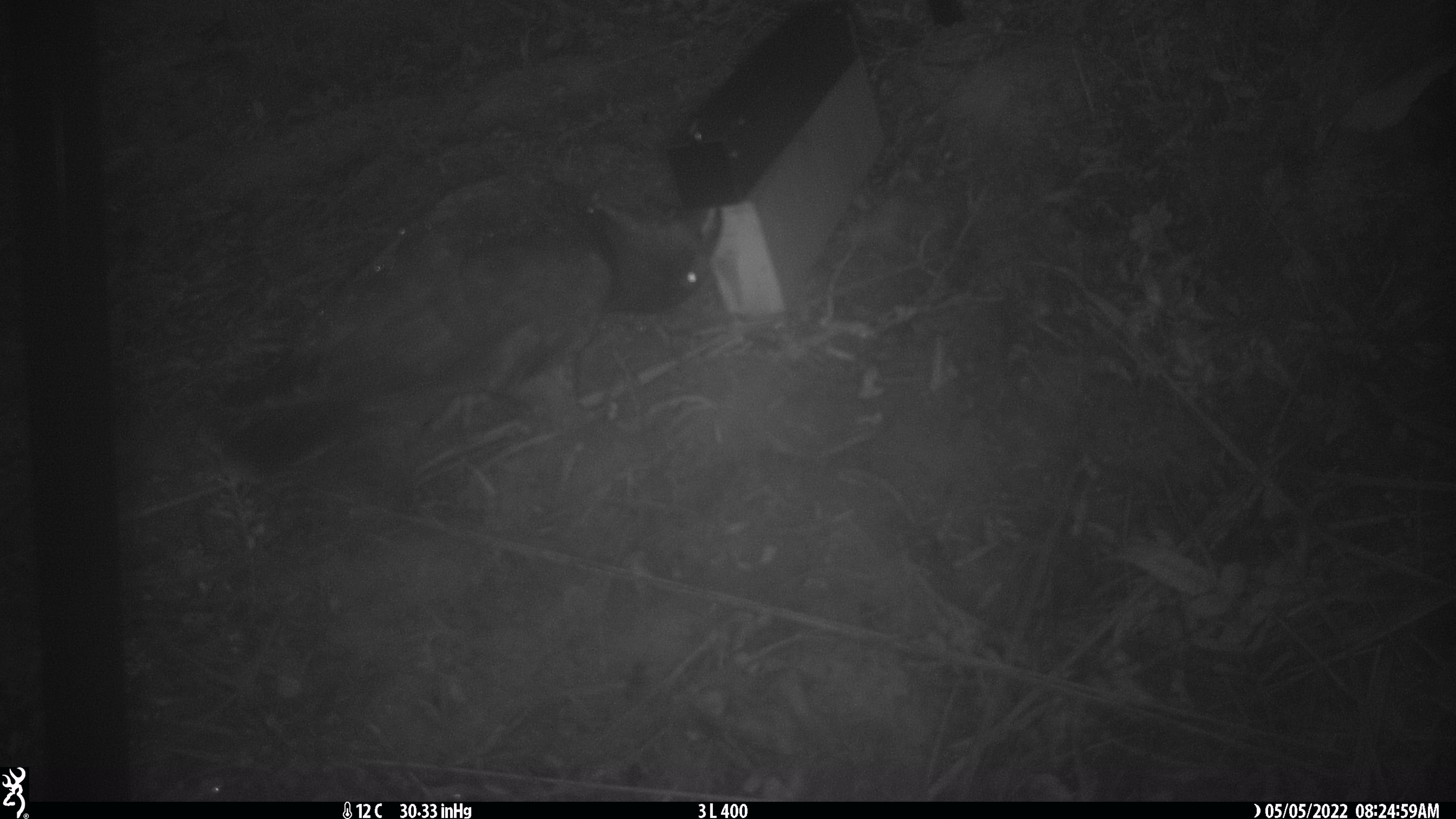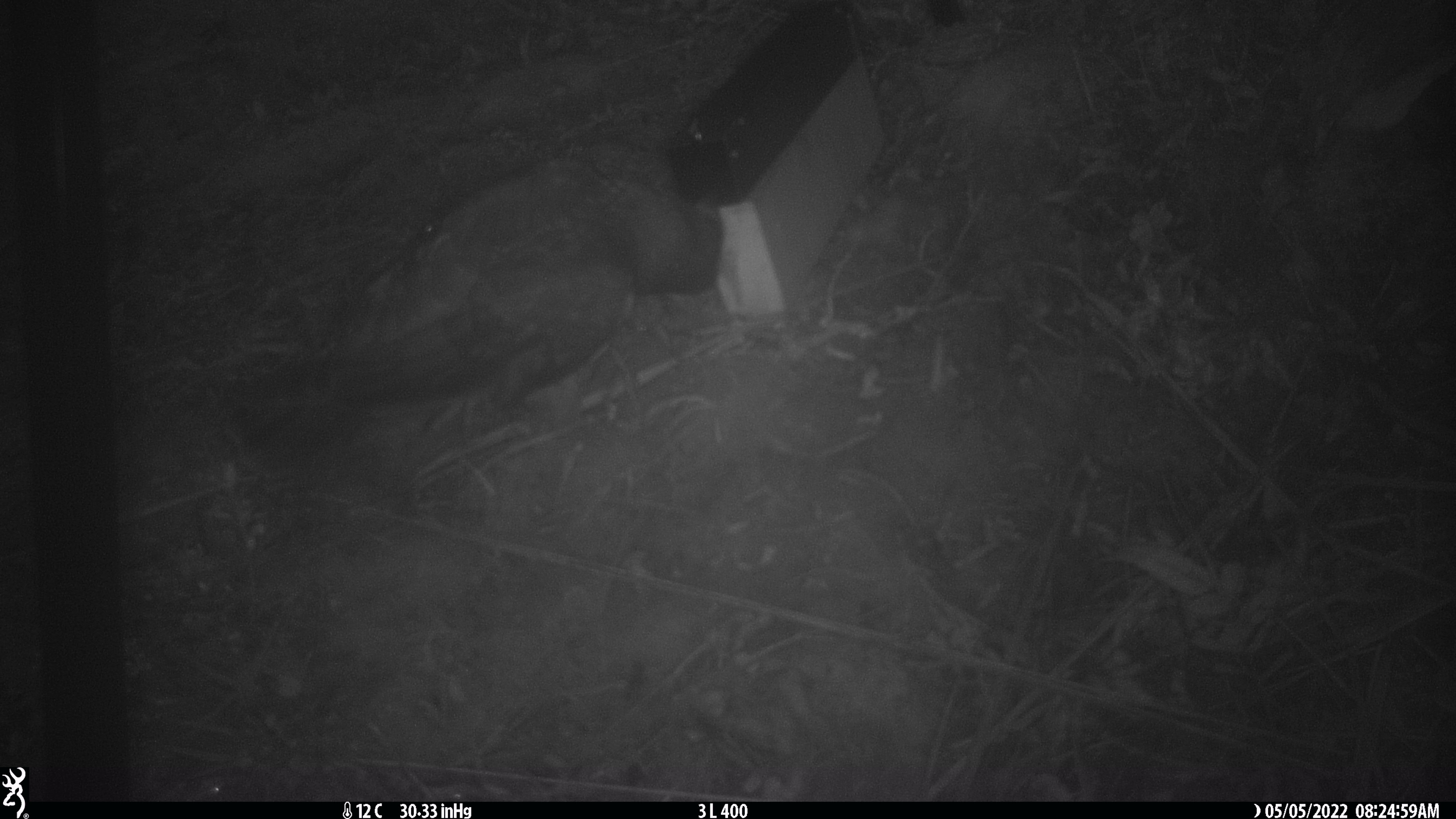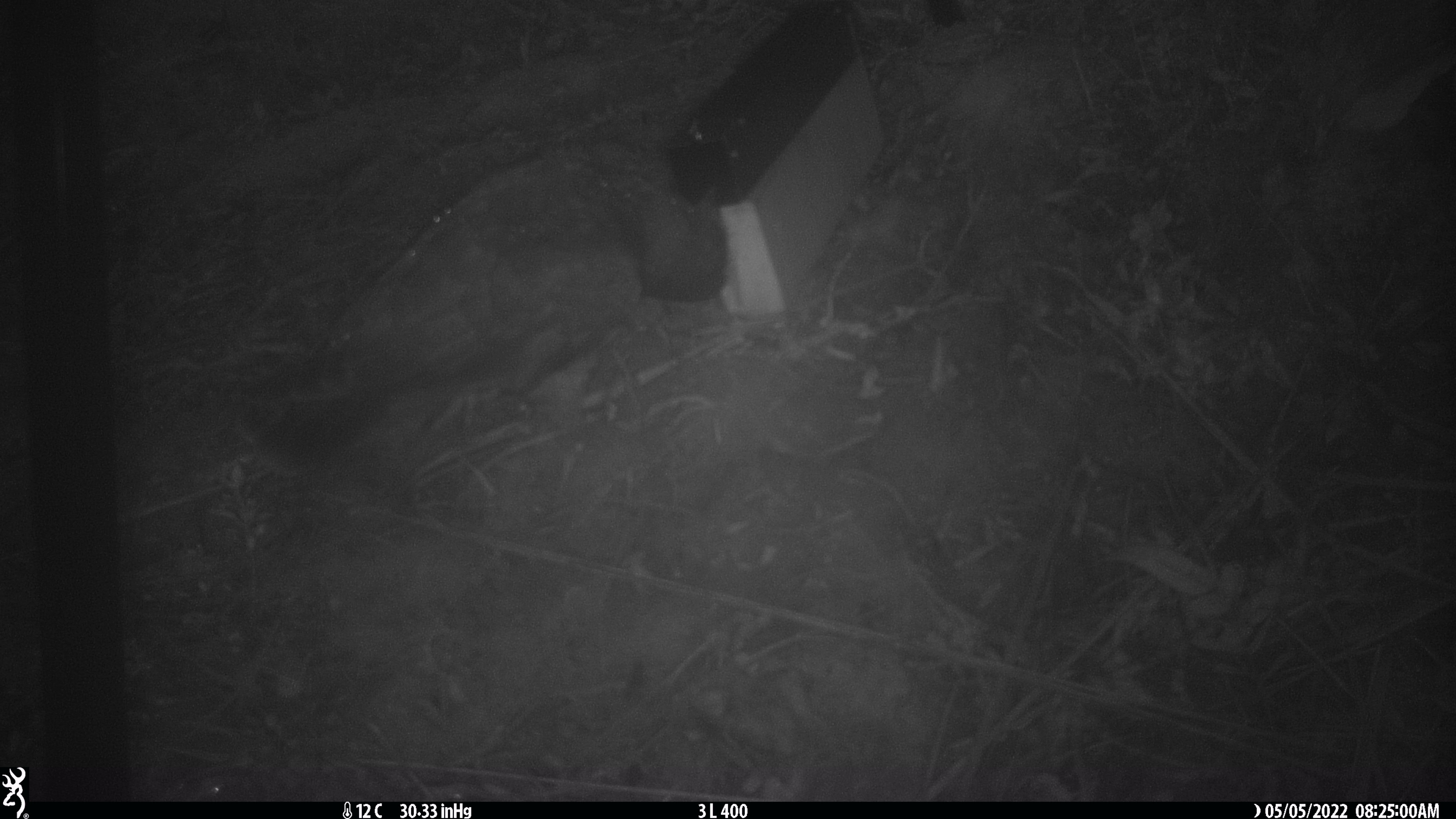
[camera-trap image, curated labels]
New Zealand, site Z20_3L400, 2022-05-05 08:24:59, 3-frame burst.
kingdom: Animalia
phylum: Chordata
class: Aves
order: Psittaciformes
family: Strigopidae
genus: Nestor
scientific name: Nestor notabilis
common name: kea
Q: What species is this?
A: Kea (Nestor notabilis).